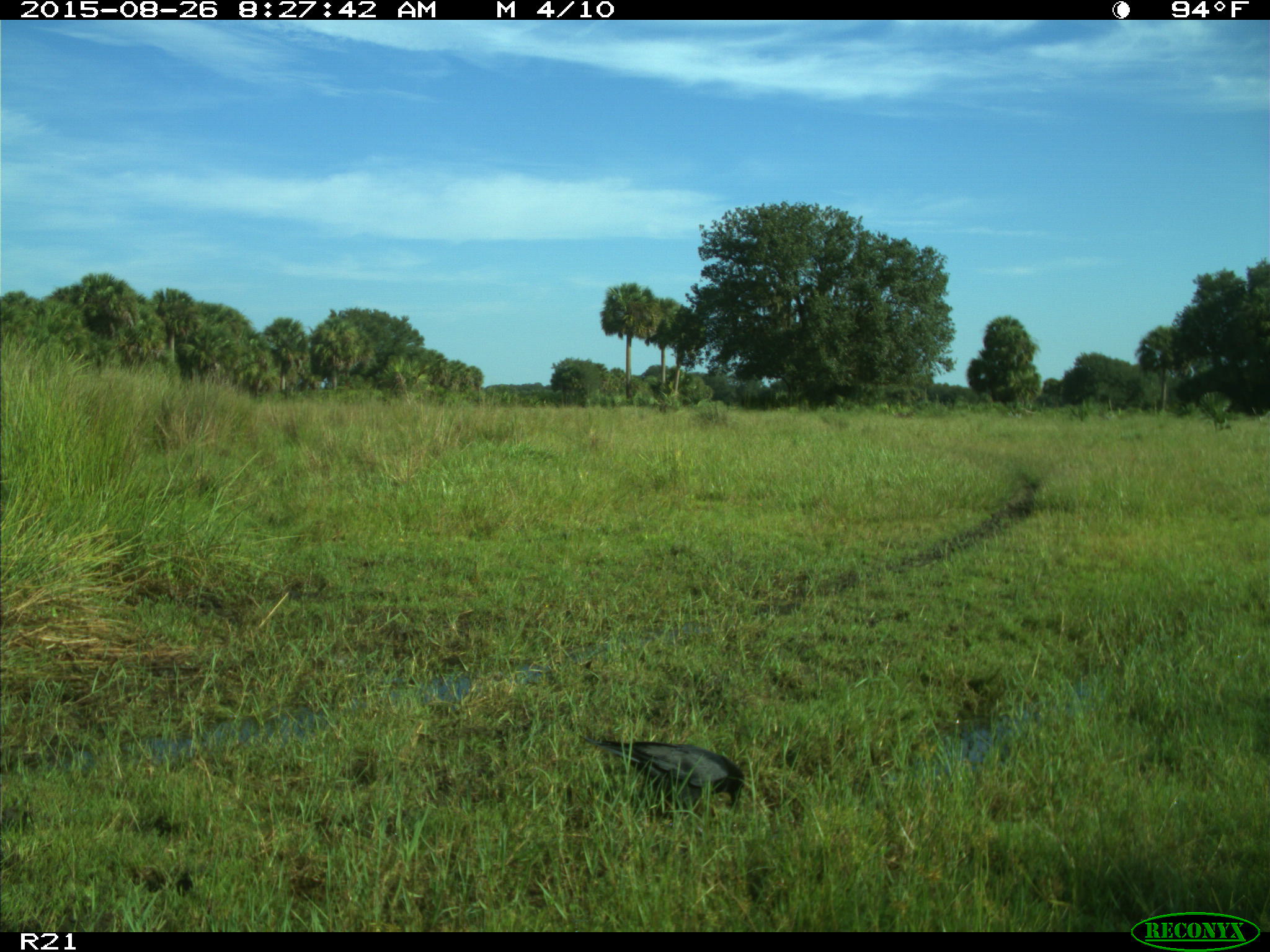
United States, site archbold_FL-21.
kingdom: Animalia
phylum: Chordata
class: Aves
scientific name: Aves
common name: birds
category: unidentified bird